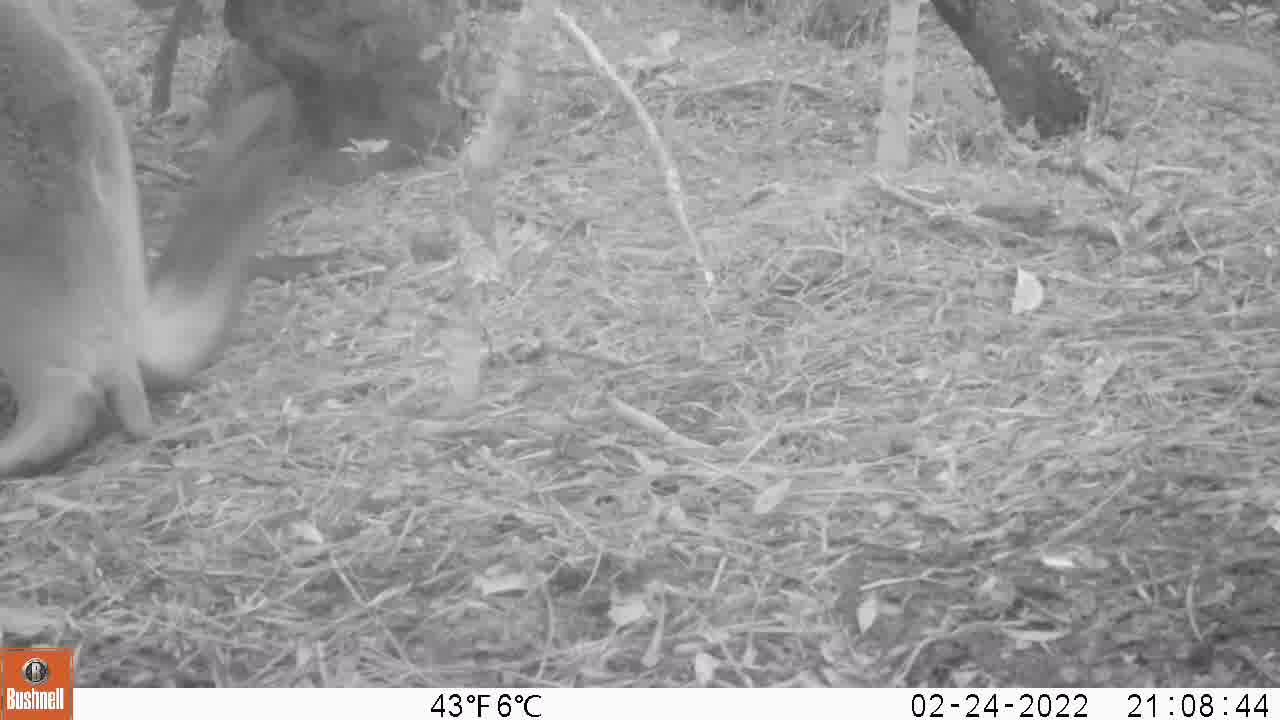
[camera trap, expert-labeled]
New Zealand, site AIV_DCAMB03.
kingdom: Animalia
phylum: Chordata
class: Mammalia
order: Carnivora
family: Otariidae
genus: Phocarctos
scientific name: Phocarctos hookeri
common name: new zealand sea lion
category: sealion